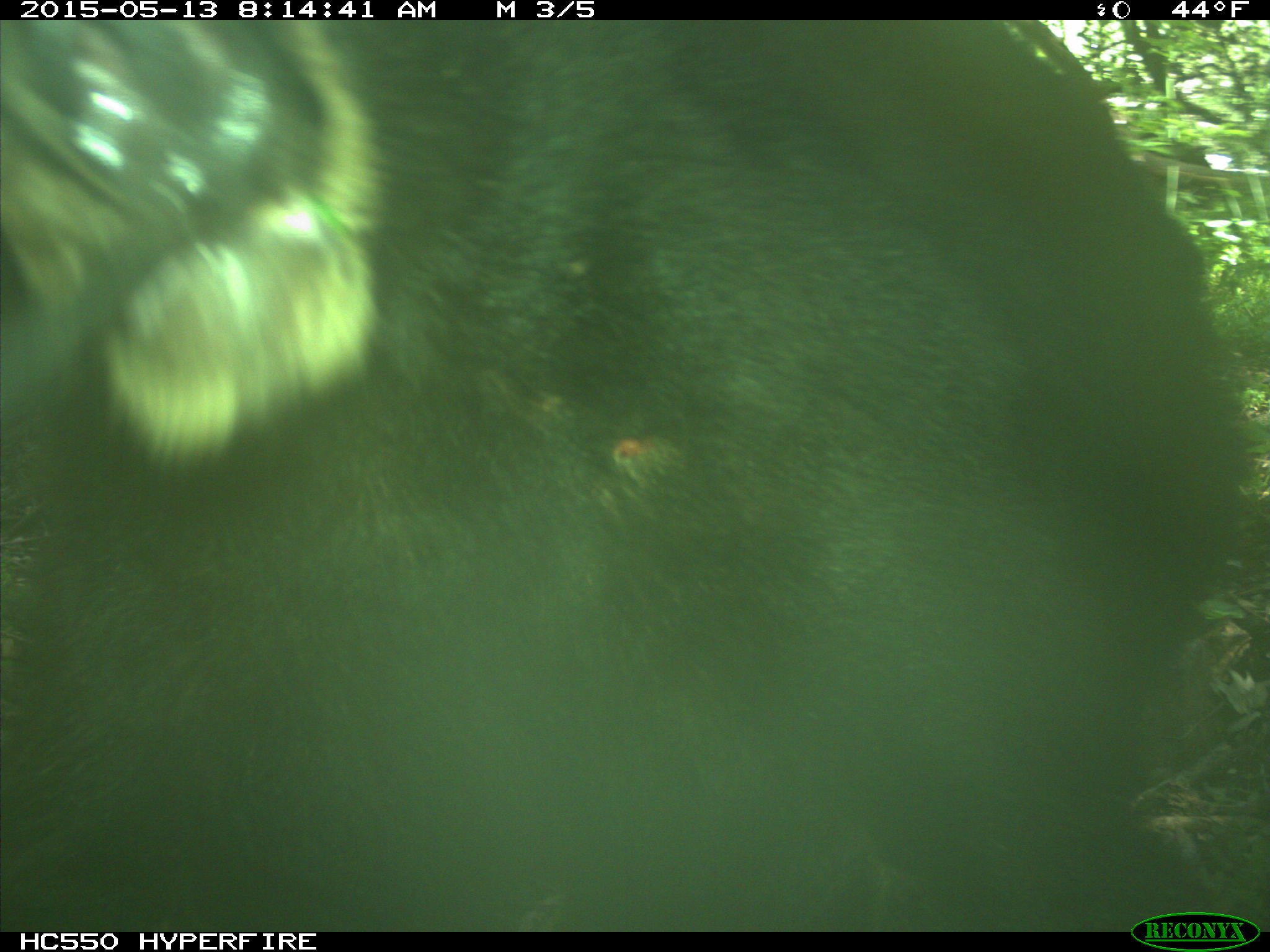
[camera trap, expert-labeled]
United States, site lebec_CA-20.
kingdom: Animalia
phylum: Chordata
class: Mammalia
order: Carnivora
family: Ursidae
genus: Ursus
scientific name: Ursus americanus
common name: american black bear